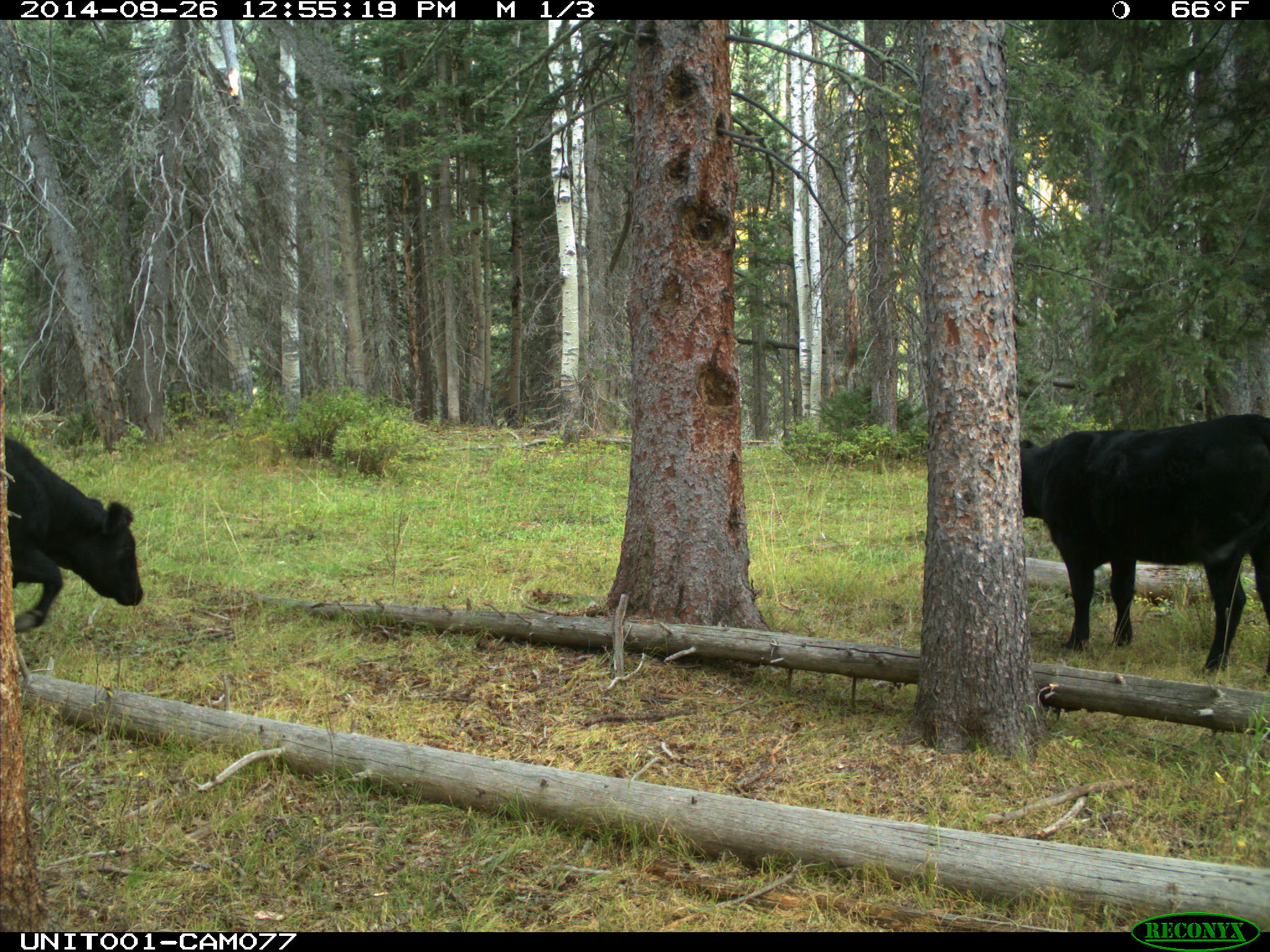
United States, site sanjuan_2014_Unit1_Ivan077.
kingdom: Animalia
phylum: Chordata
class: Mammalia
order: Artiodactyla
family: Bovidae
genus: Bos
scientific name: Bos taurus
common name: domestic cow